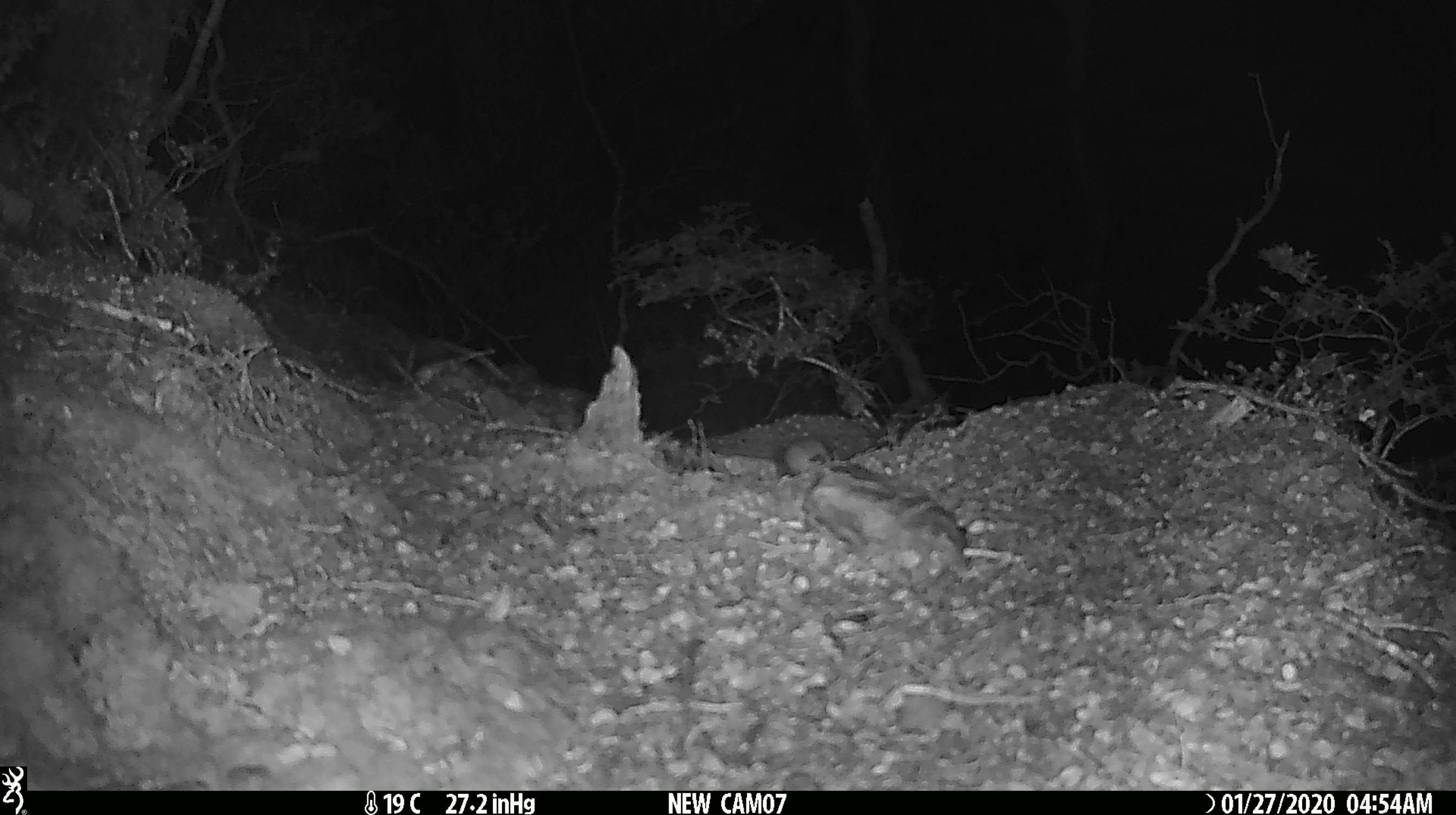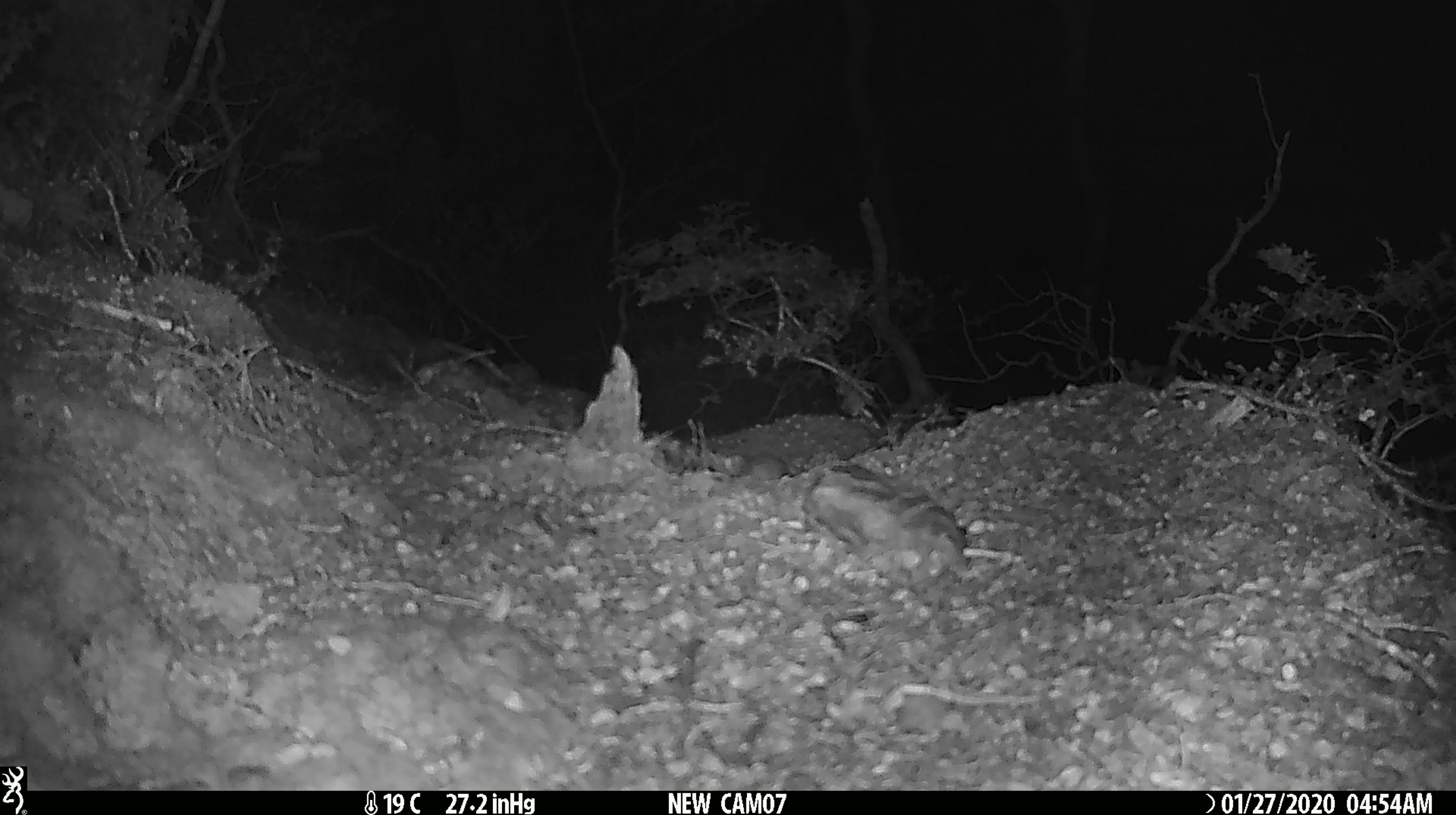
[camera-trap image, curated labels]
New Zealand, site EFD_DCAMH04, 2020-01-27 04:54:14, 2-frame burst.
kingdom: Animalia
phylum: Chordata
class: Mammalia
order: Rodentia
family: Muridae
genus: Mus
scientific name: Mus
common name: mouse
Mouse (Mus).